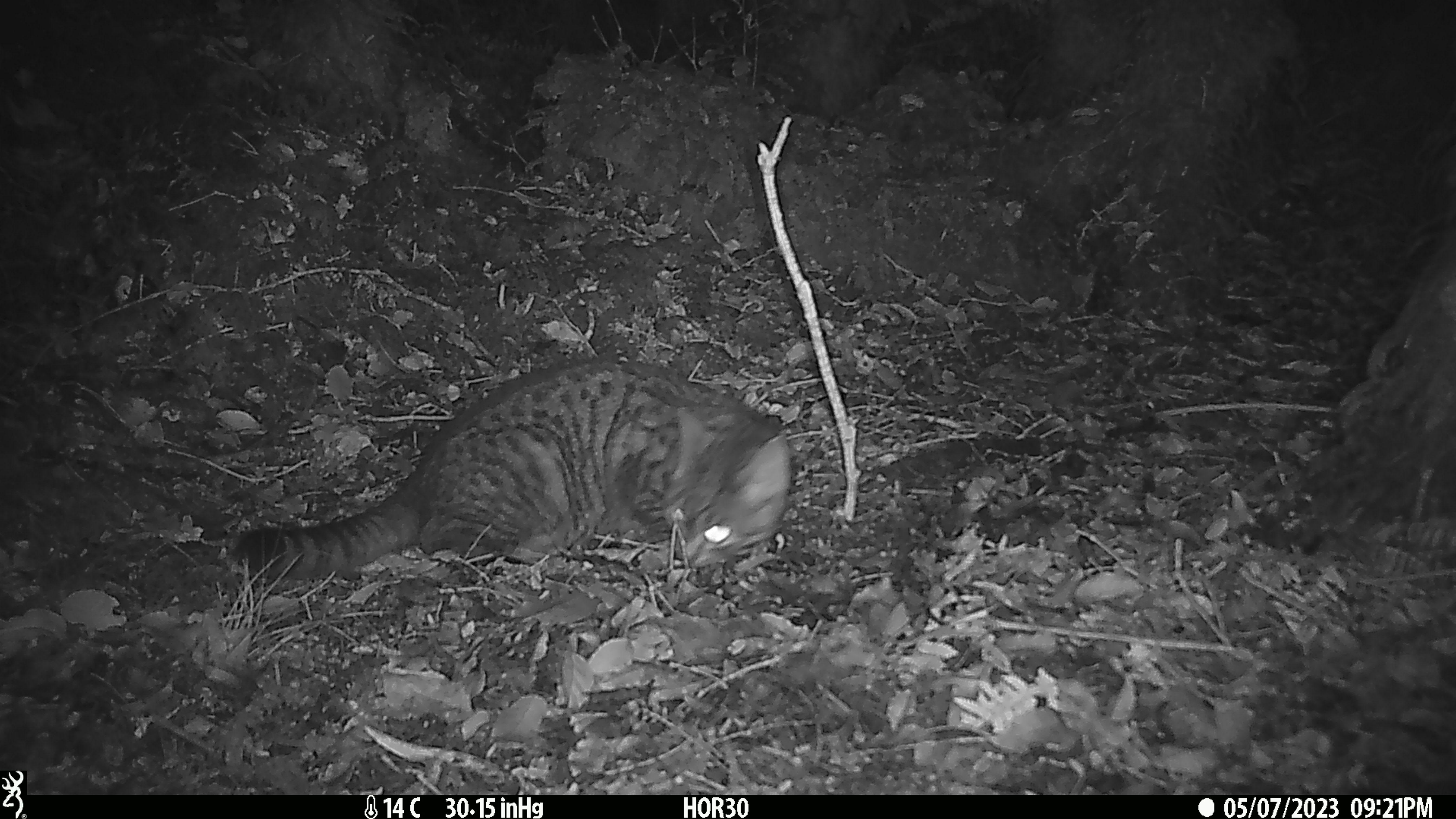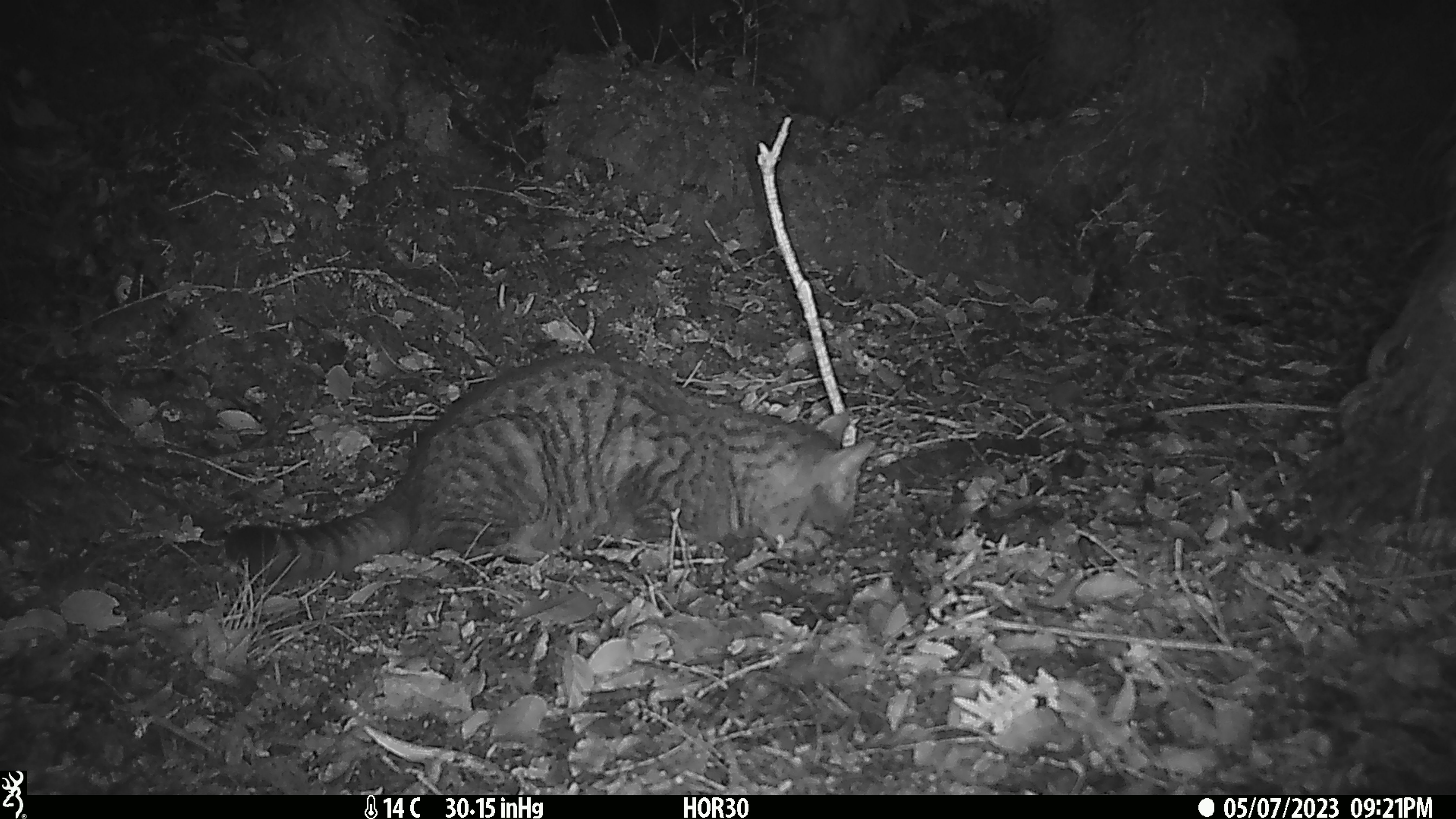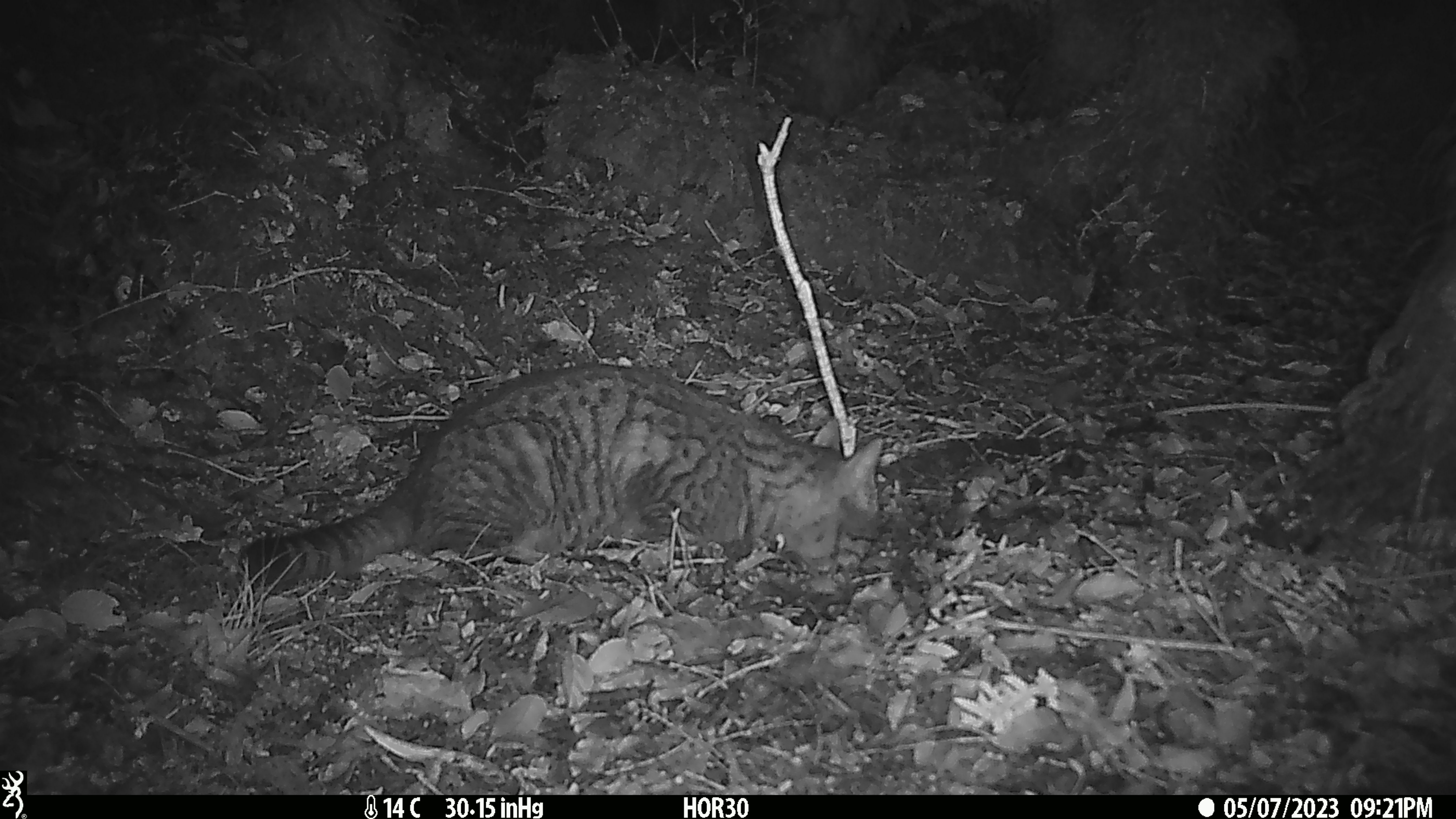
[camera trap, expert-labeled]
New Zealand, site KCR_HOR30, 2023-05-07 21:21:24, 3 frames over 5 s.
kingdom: Animalia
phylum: Chordata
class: Mammalia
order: Carnivora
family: Felidae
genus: Felis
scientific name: Felis catus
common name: domestic cat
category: cat